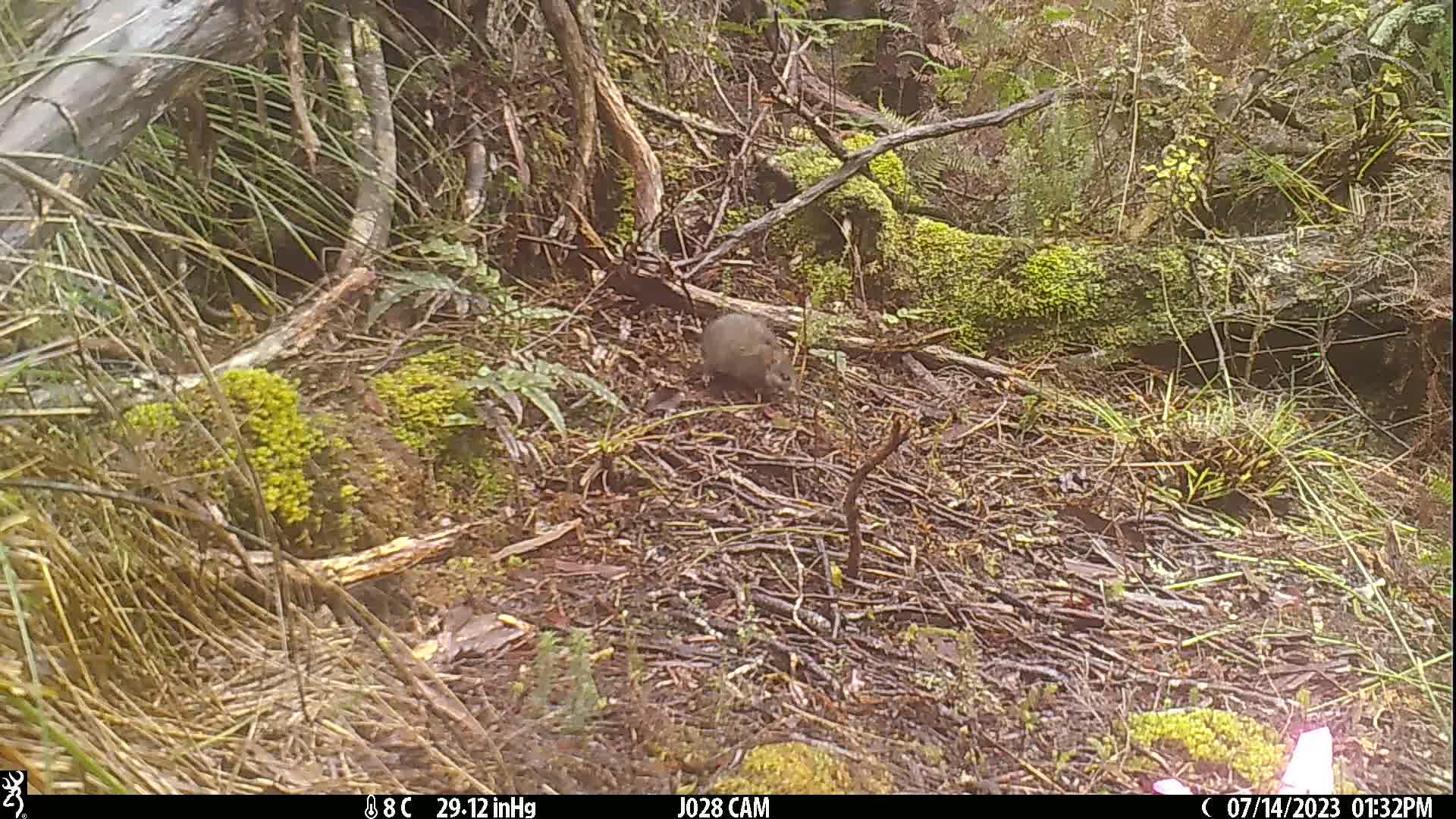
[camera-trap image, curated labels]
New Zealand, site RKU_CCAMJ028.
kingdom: Animalia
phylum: Chordata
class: Mammalia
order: Rodentia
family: Muridae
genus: Rattus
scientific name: Rattus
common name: rat